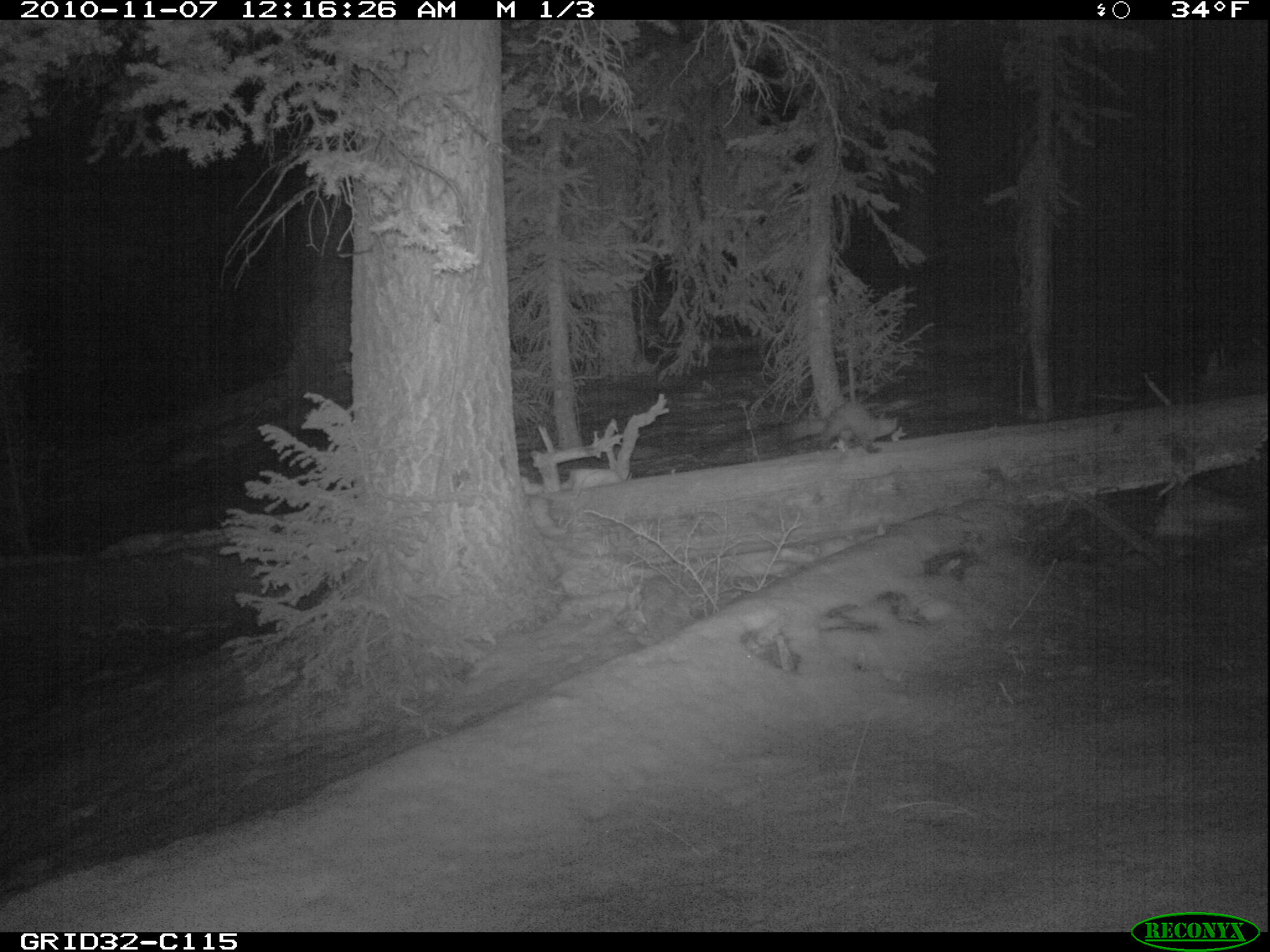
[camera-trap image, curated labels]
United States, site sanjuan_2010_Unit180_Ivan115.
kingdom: Animalia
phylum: Chordata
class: Mammalia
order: Carnivora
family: Mustelidae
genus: Martes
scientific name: Martes americana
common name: american marten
Martes americana (american marten).